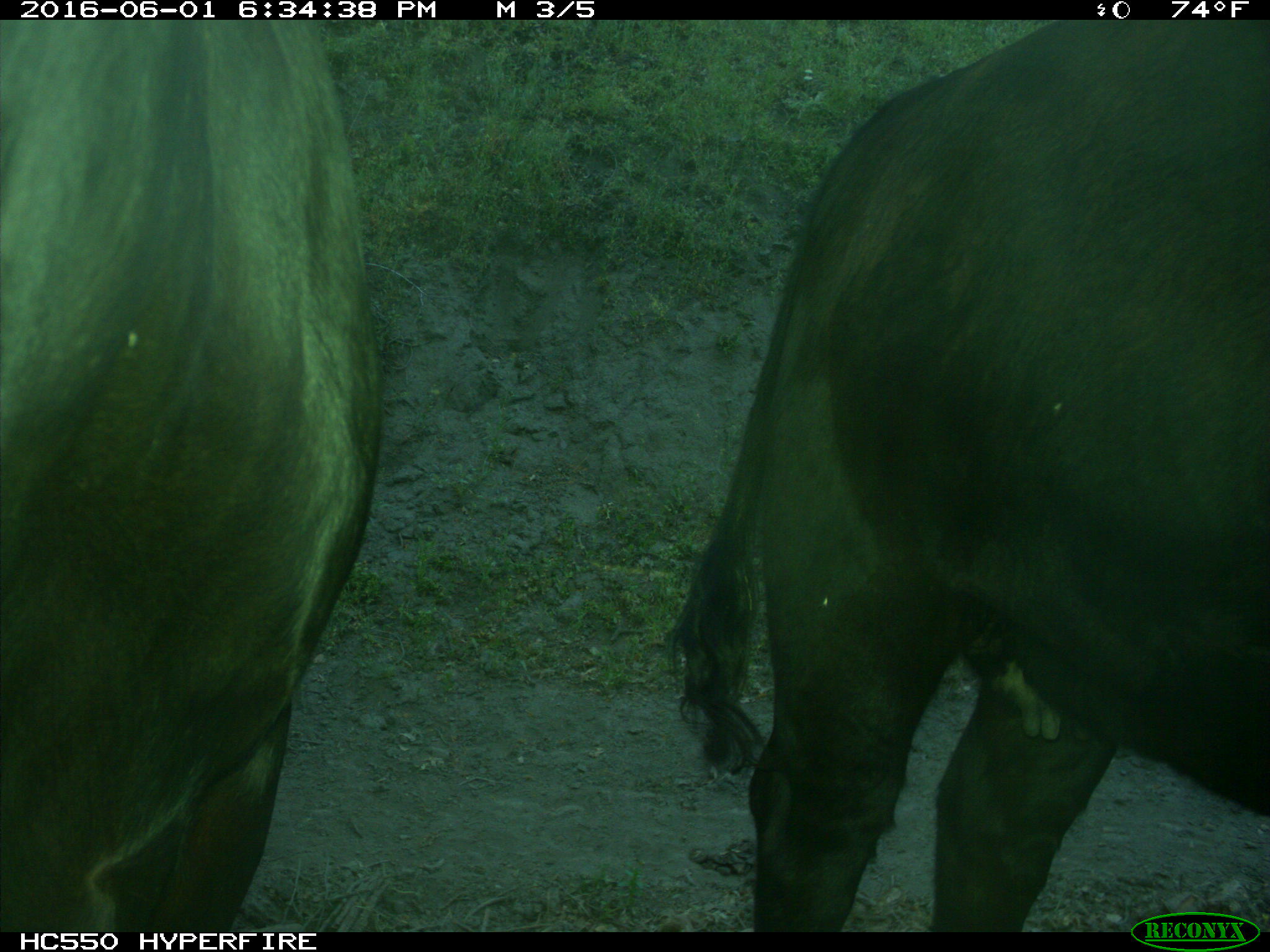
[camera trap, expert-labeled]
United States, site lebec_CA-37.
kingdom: Animalia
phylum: Chordata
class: Mammalia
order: Artiodactyla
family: Bovidae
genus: Bos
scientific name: Bos taurus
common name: domestic cow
Bos taurus (domestic cow).